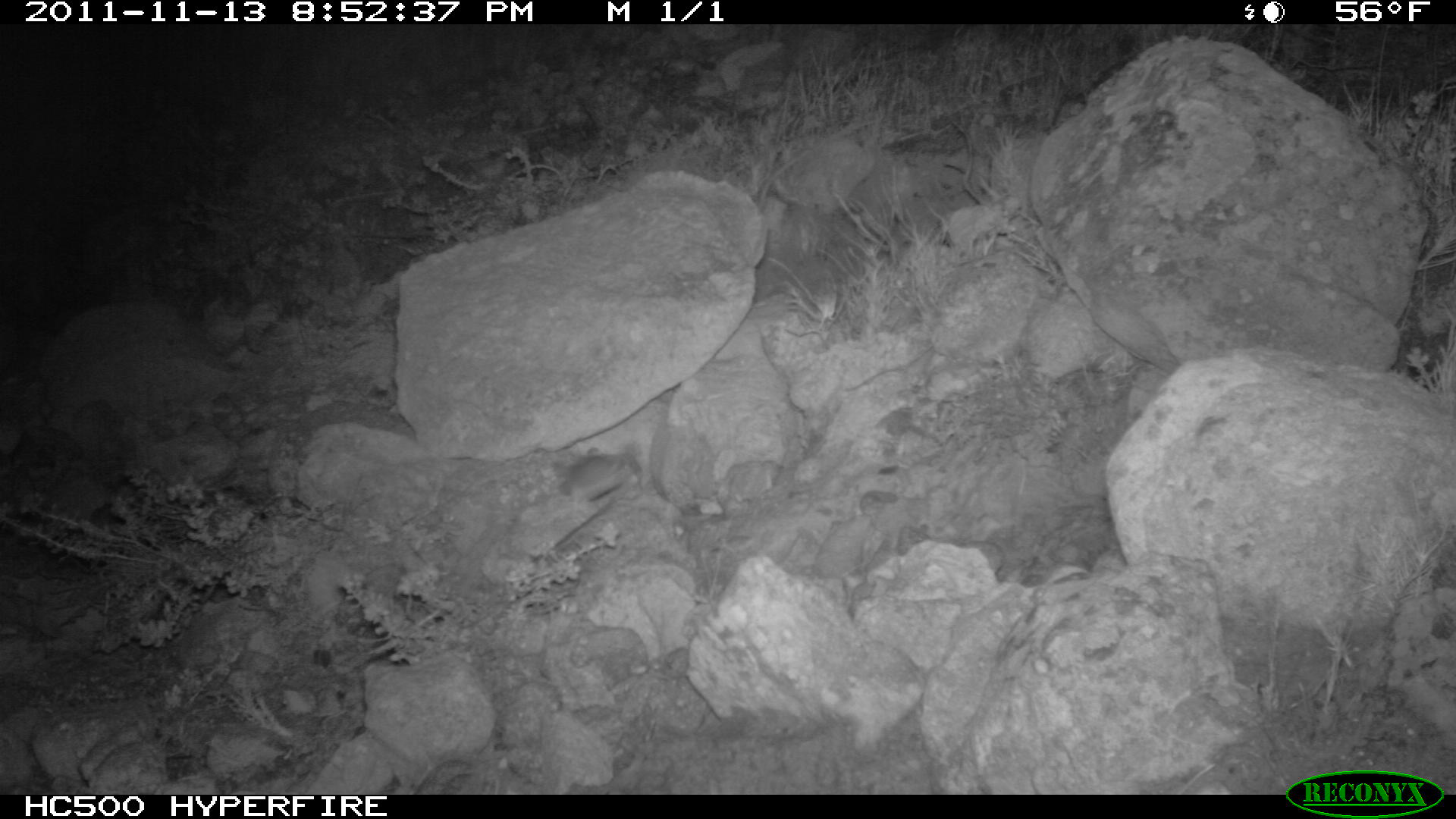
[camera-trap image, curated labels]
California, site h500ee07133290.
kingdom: Animalia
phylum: Chordata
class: Mammalia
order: Rodentia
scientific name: Rodentia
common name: rodent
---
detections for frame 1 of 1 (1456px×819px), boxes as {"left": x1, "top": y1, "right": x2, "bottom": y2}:
rodent: {"left": 548, "top": 456, "right": 641, "bottom": 550}